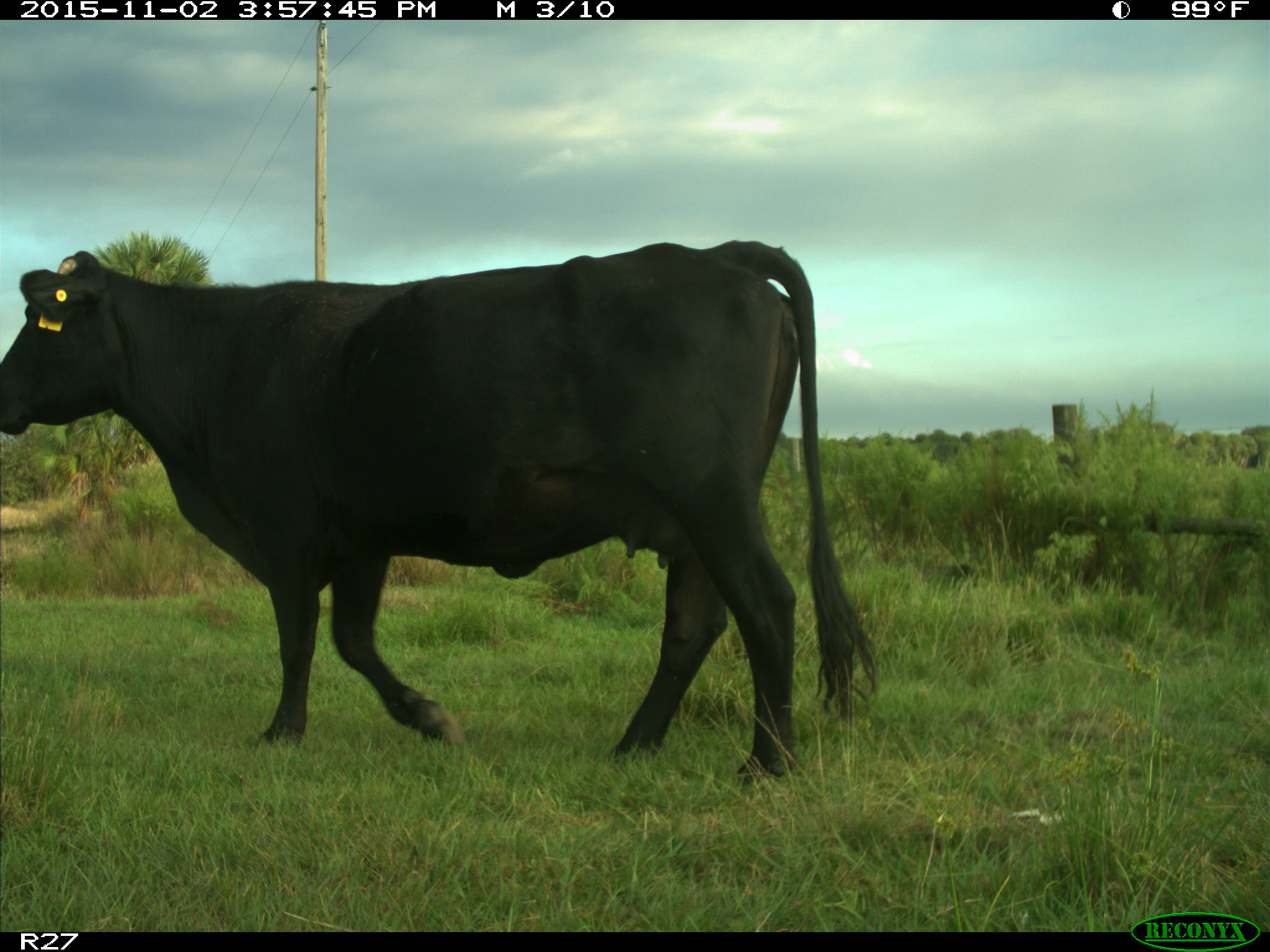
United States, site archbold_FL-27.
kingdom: Animalia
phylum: Chordata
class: Mammalia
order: Artiodactyla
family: Bovidae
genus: Bos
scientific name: Bos taurus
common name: domestic cow